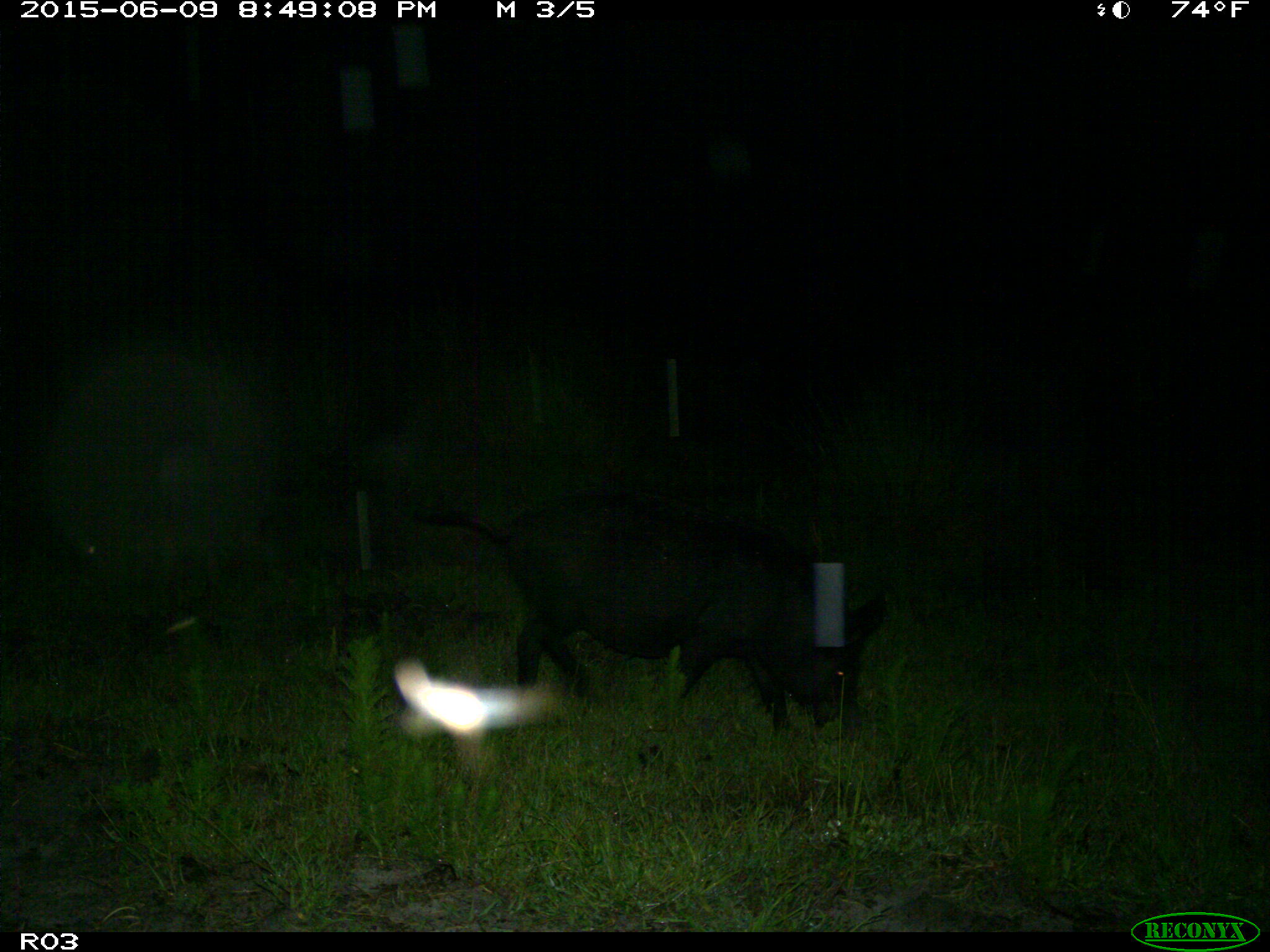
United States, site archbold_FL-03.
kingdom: Animalia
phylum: Chordata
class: Mammalia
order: Artiodactyla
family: Suidae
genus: Sus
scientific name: Sus scrofa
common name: wild boar